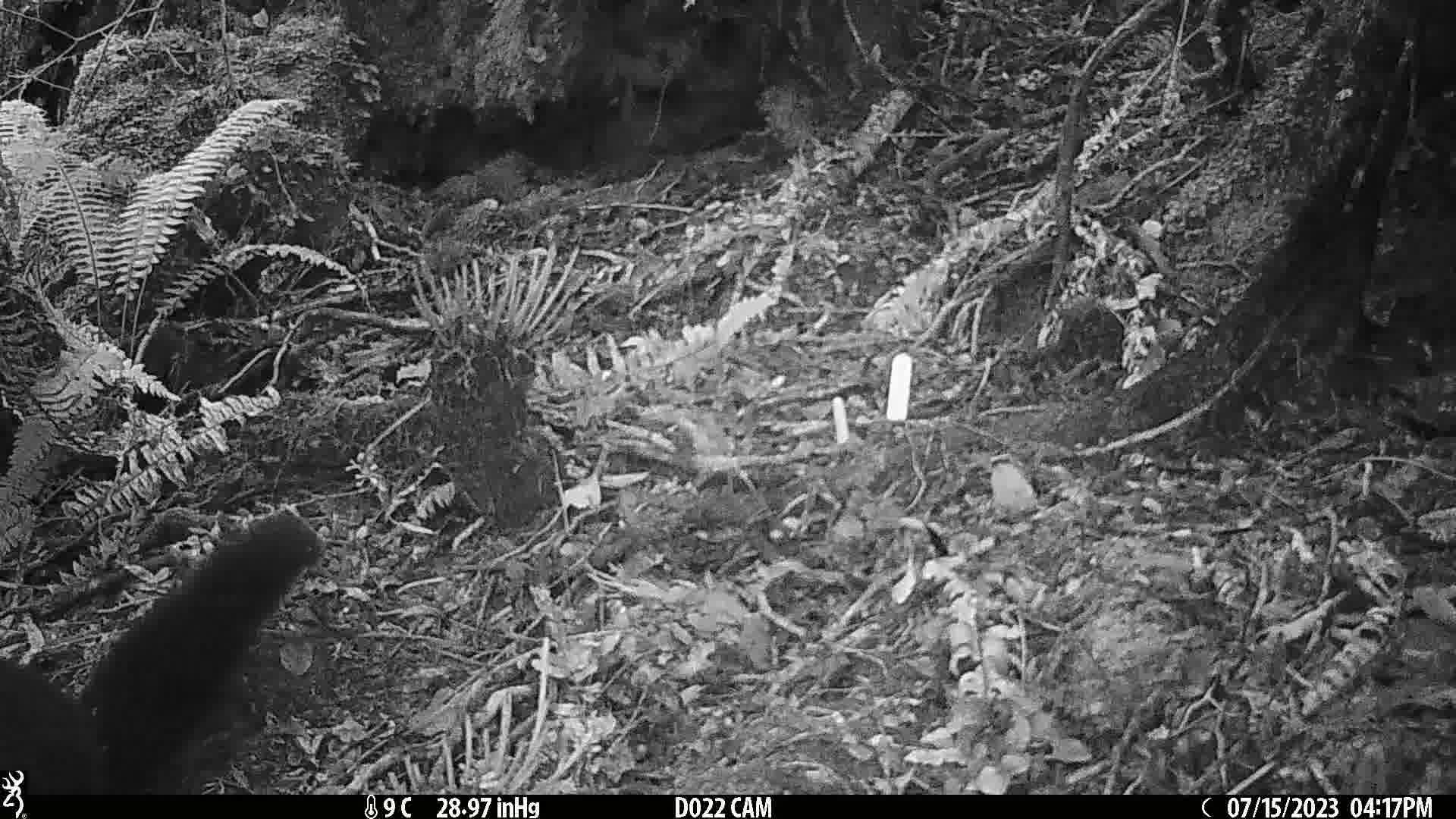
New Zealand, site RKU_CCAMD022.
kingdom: Animalia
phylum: Chordata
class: Mammalia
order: Diprotodontia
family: Phalangeridae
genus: Trichosurus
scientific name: Trichosurus vulpecula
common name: common brushtail possum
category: possum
Possum (common brushtail possum) (Trichosurus vulpecula).